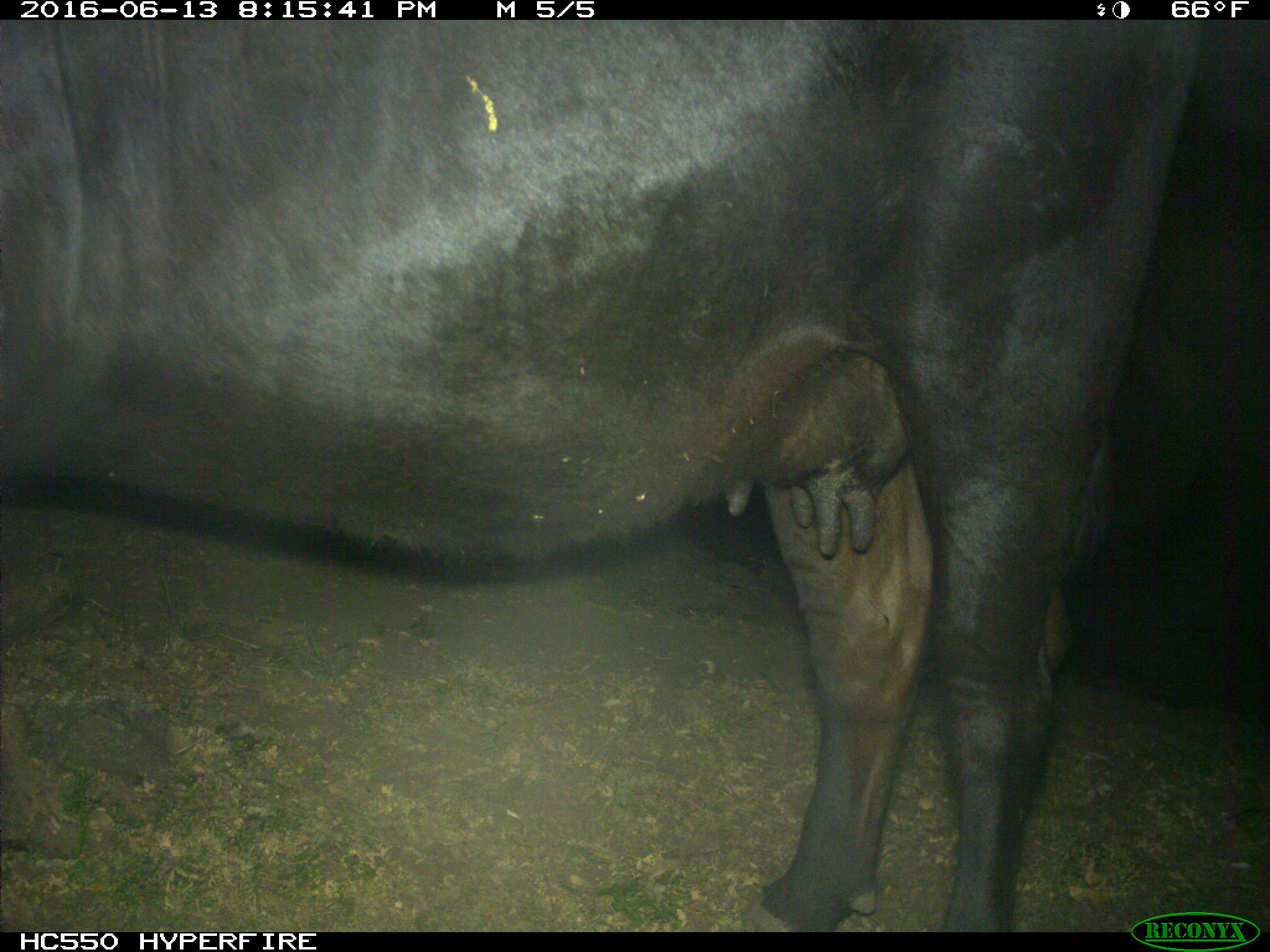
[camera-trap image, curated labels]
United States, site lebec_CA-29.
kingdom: Animalia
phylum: Chordata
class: Mammalia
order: Artiodactyla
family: Bovidae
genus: Bos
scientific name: Bos taurus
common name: domestic cow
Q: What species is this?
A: Bos taurus (domestic cow).